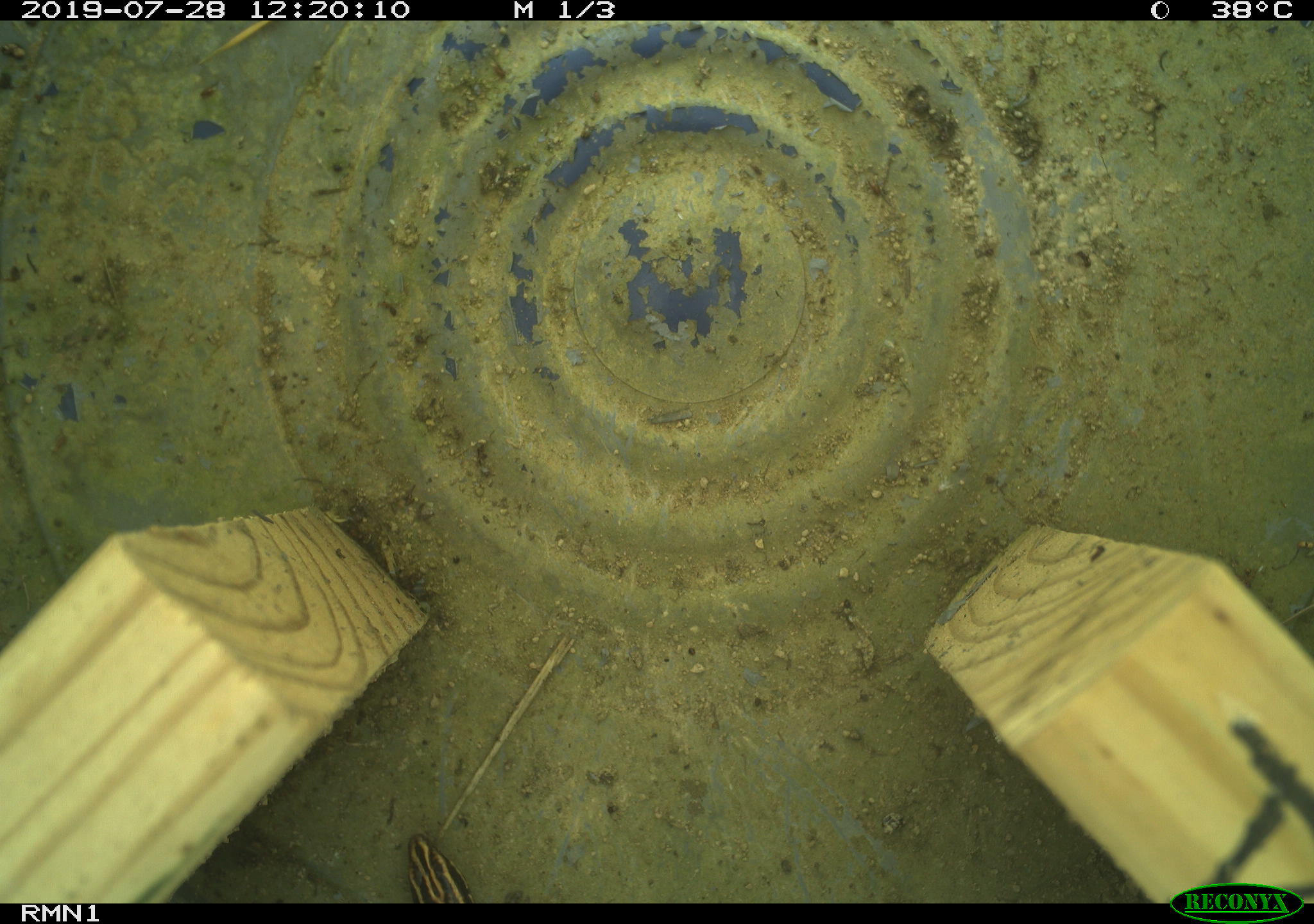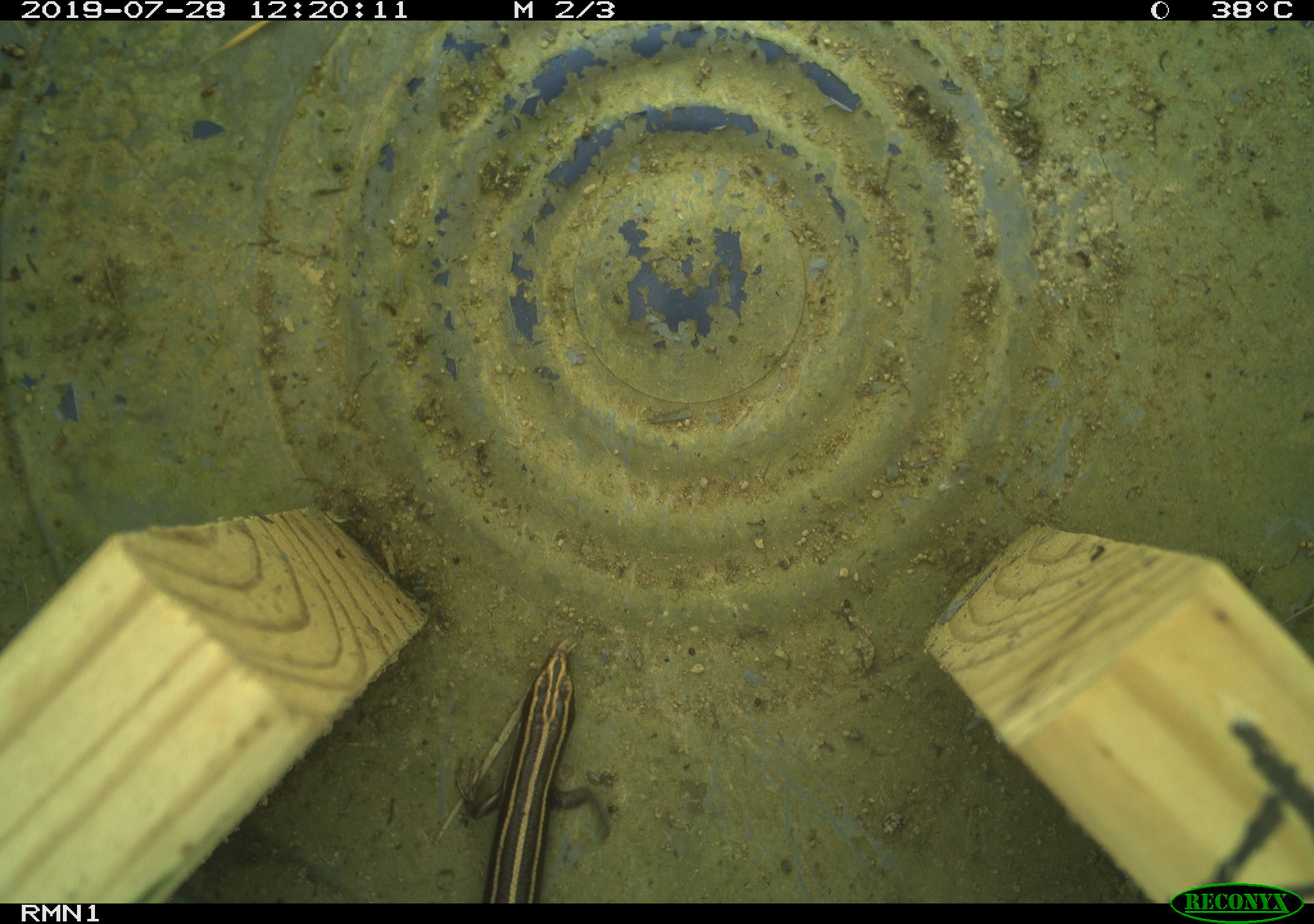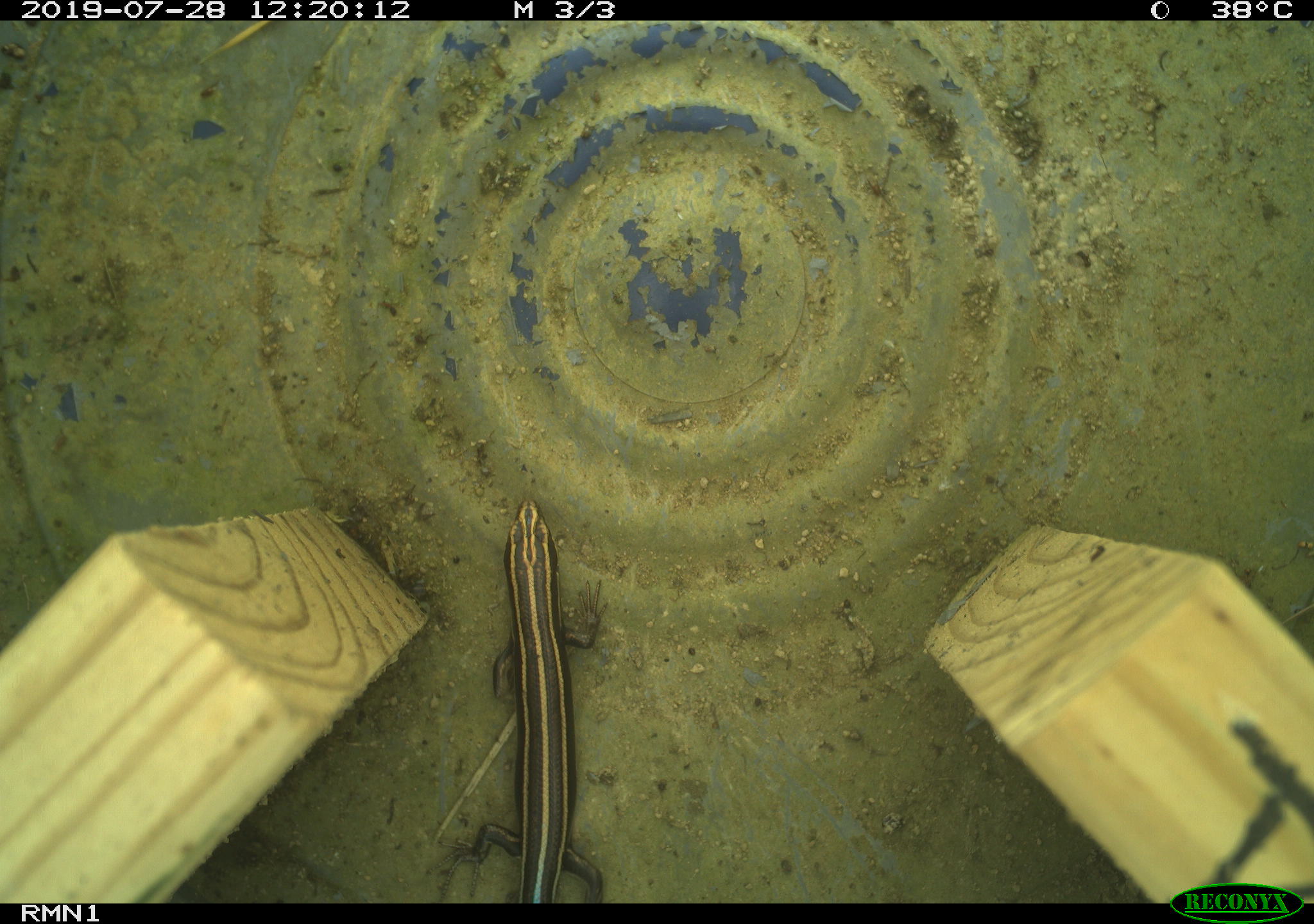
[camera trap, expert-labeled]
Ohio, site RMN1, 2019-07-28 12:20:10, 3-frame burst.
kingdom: Animalia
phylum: Chordata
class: Reptilia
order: Squamata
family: Scincidae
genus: Plestiodon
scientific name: Plestiodon fasciatus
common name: common five-lined skink